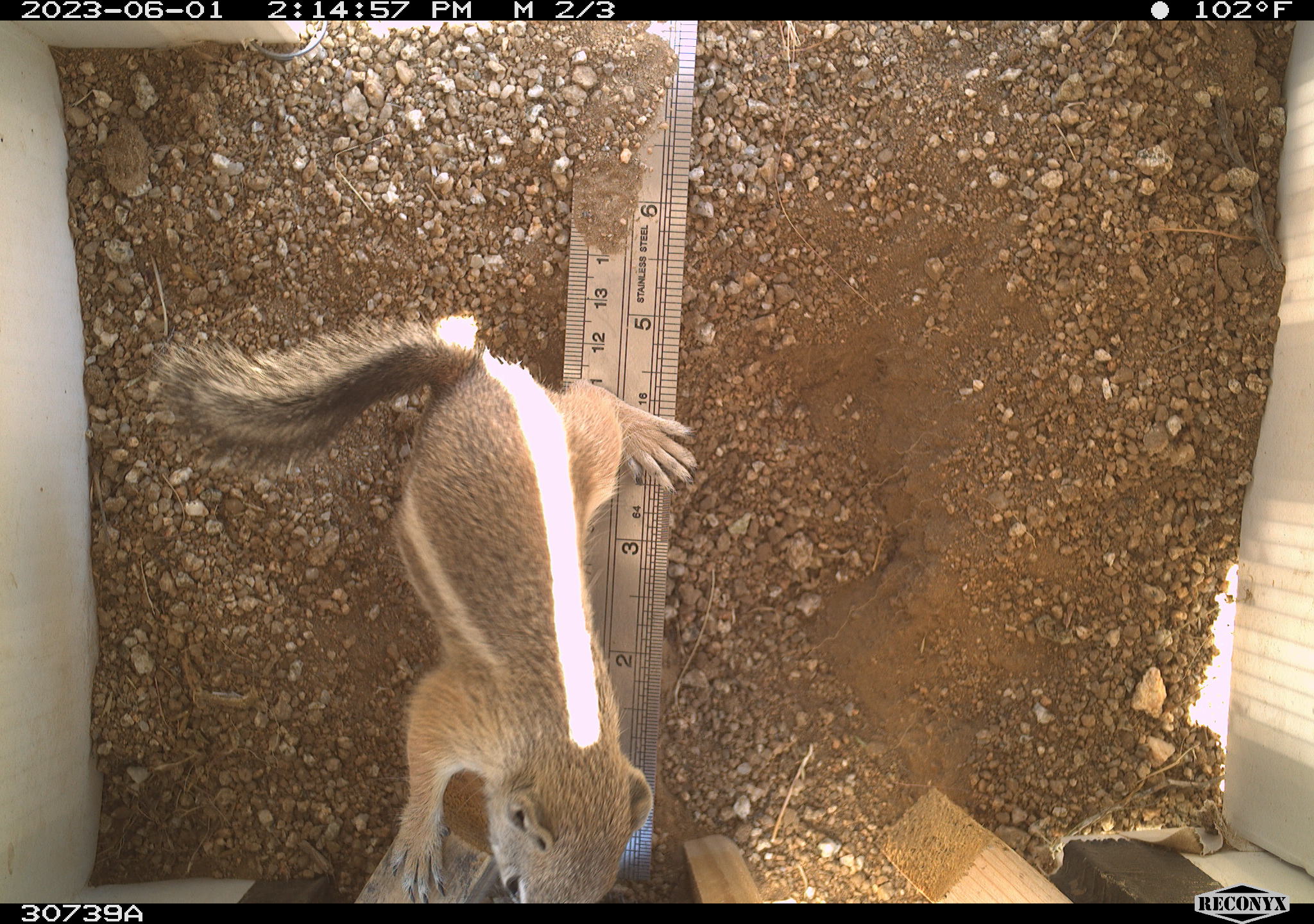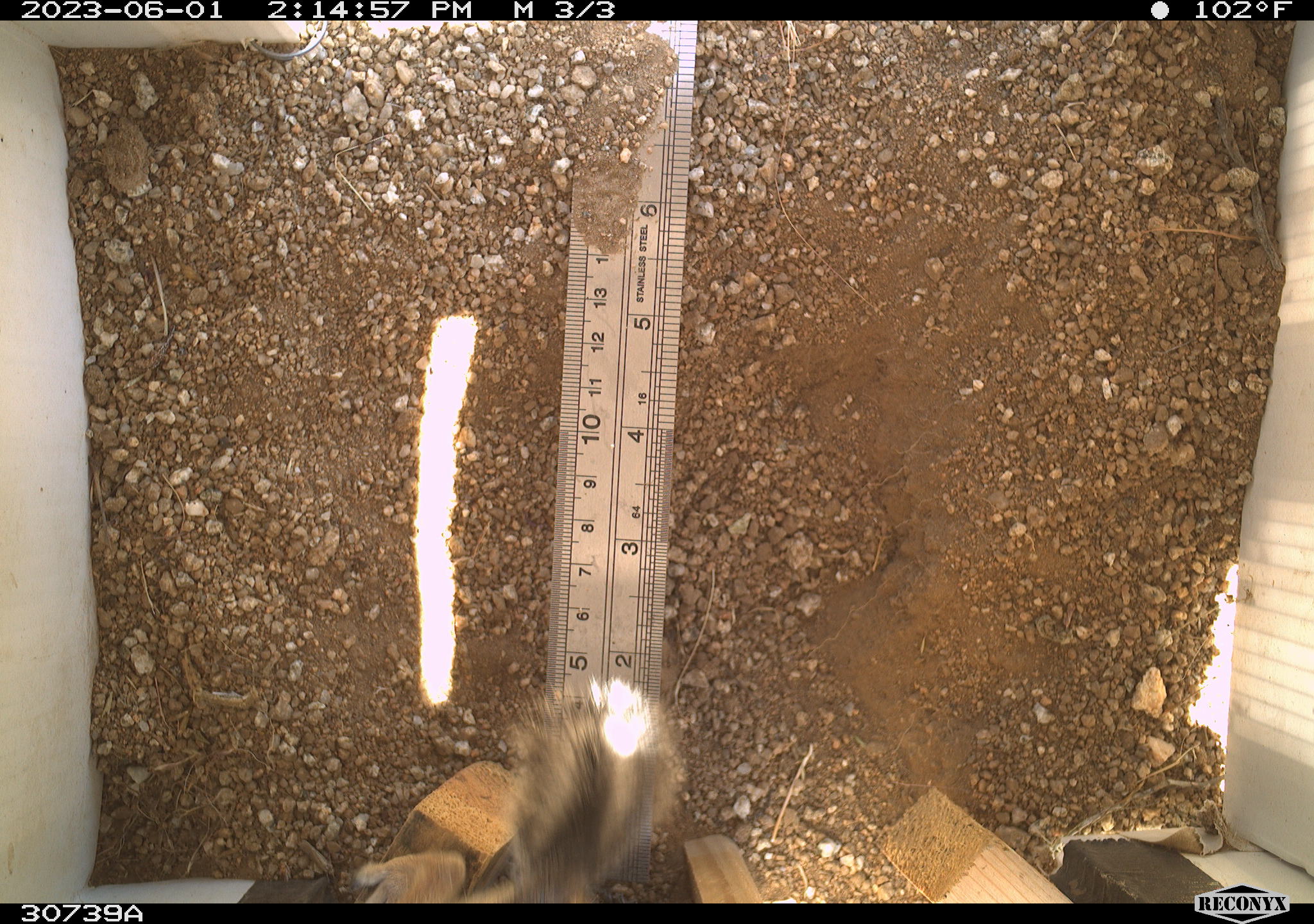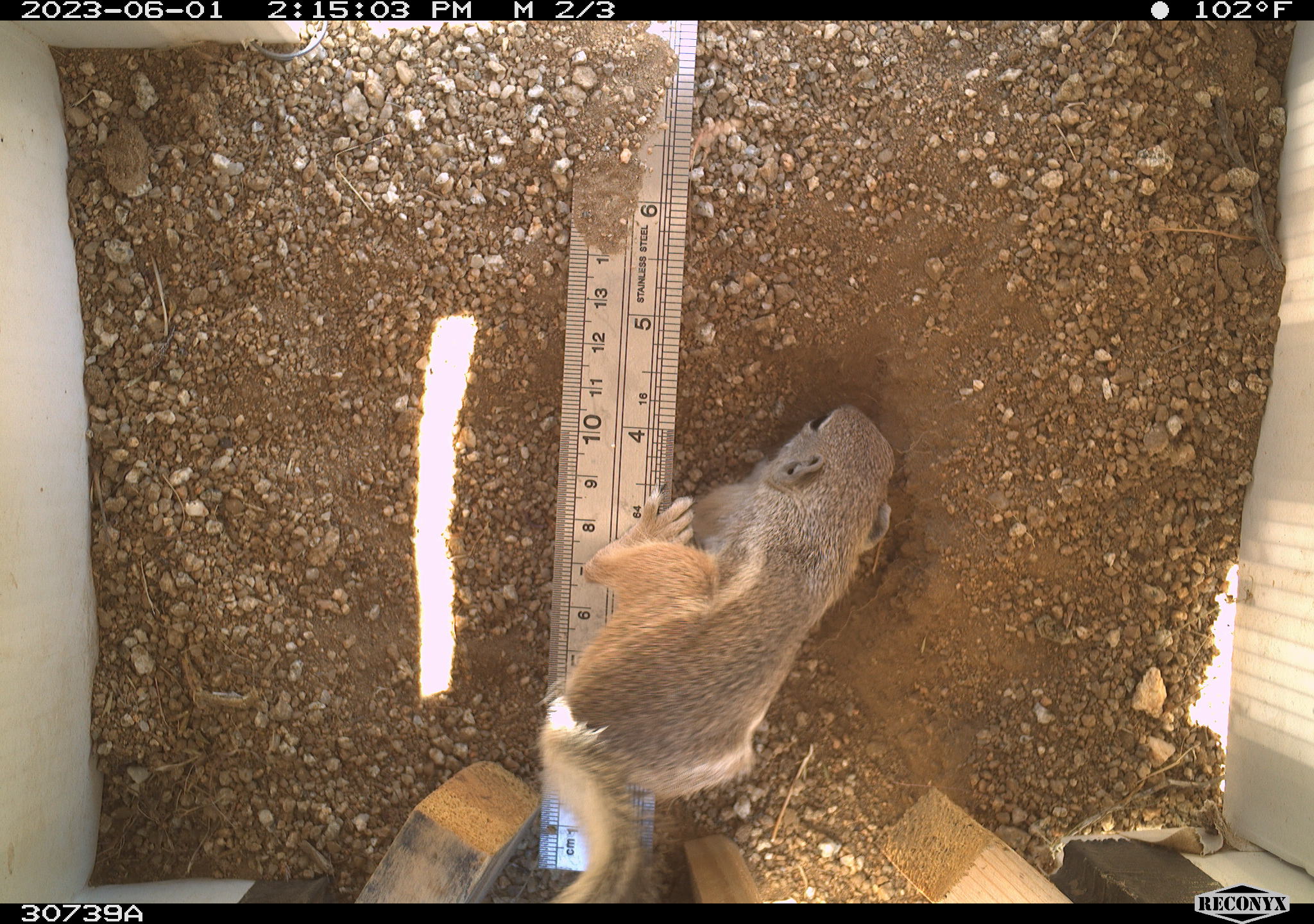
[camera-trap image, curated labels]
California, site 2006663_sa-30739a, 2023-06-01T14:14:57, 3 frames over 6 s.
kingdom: Animalia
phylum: Chordata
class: Mammalia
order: Rodentia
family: Sciuridae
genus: Ammospermophilus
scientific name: Ammospermophilus leucurus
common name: white-tailed antelope squirrel